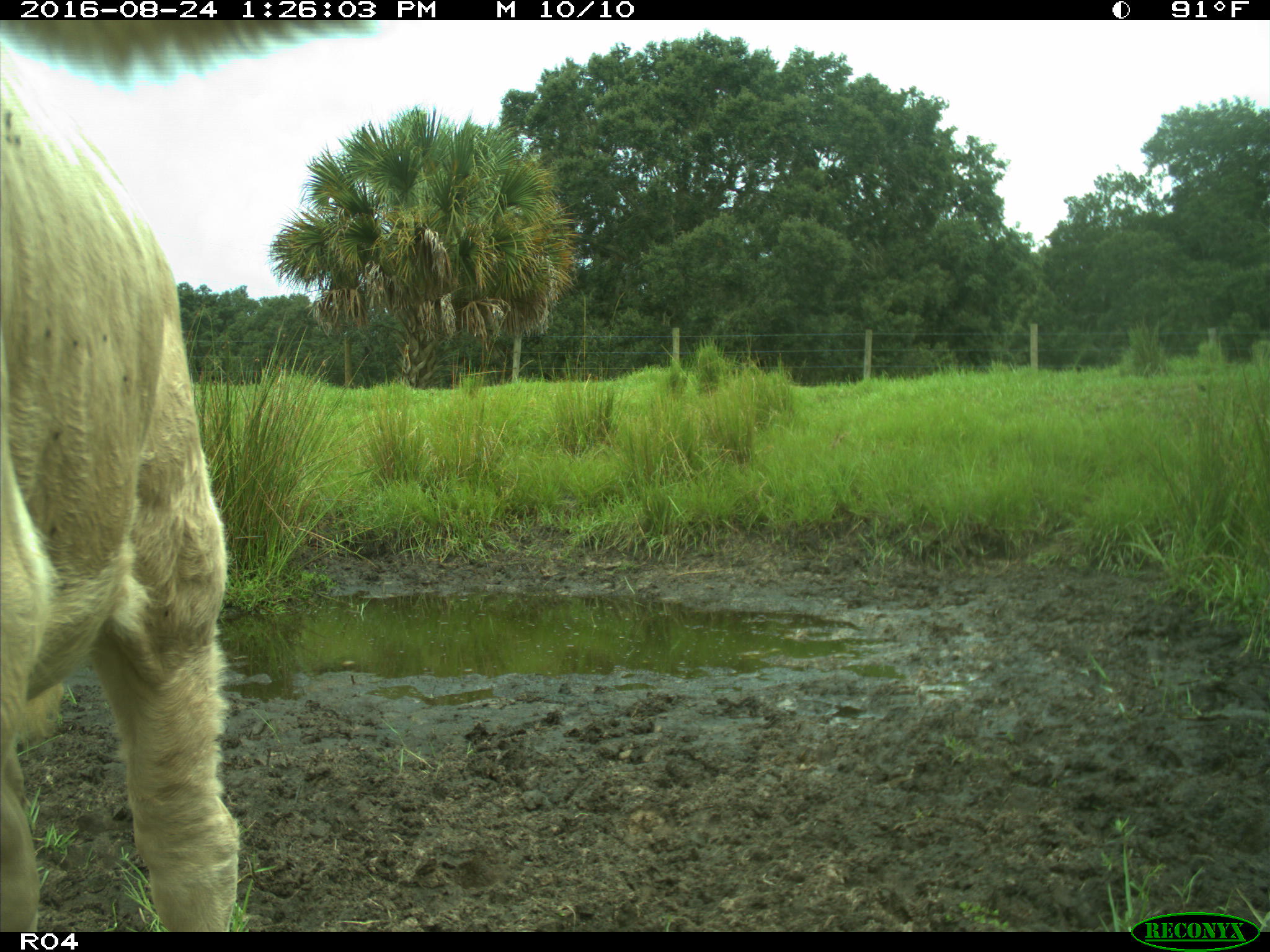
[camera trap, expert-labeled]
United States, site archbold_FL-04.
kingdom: Animalia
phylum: Chordata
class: Mammalia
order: Artiodactyla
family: Bovidae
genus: Bos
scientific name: Bos taurus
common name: domestic cow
Bos taurus (domestic cow).